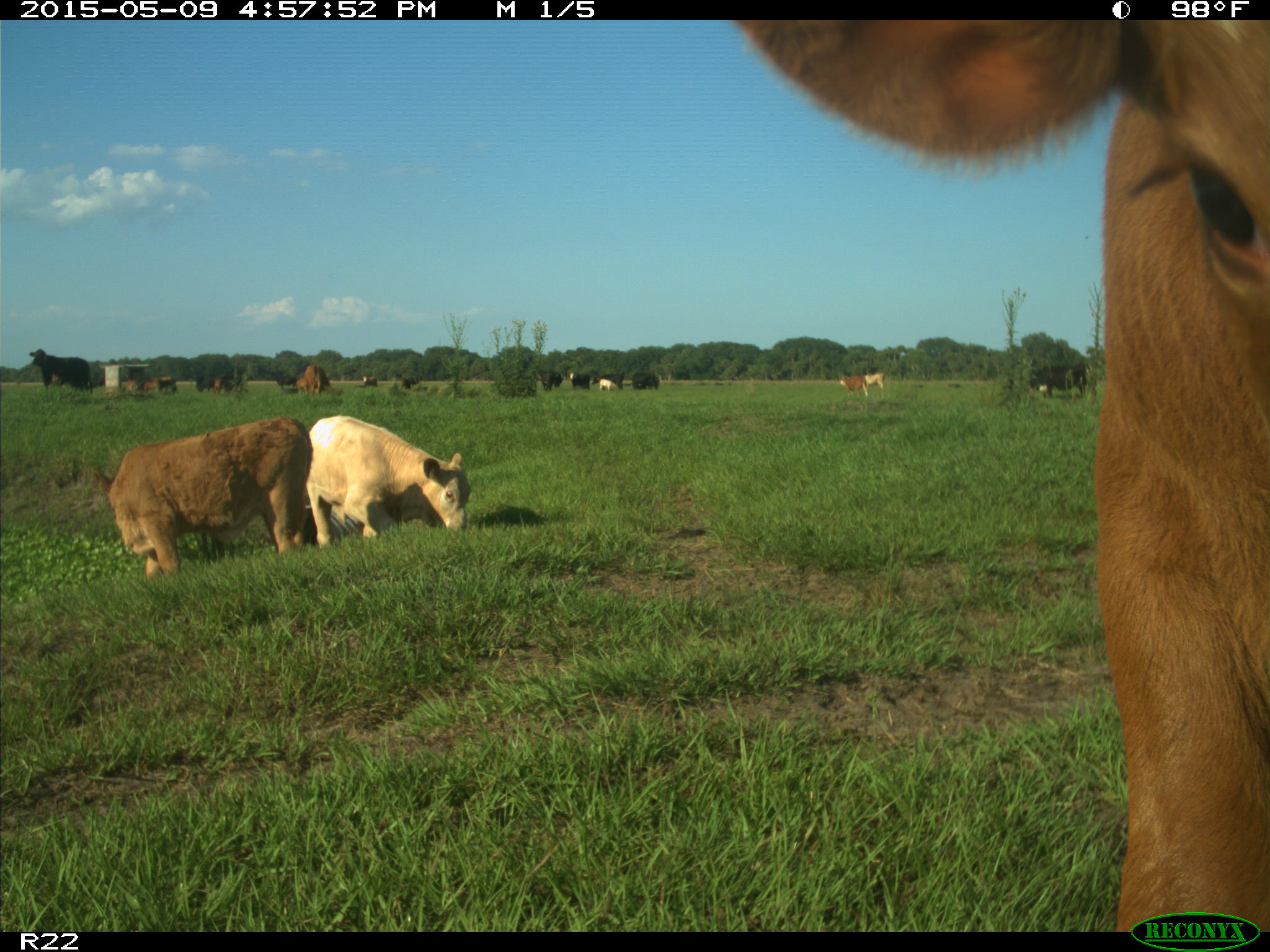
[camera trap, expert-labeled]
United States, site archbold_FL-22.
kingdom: Animalia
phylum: Chordata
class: Mammalia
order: Artiodactyla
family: Bovidae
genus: Bos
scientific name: Bos taurus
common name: domestic cow